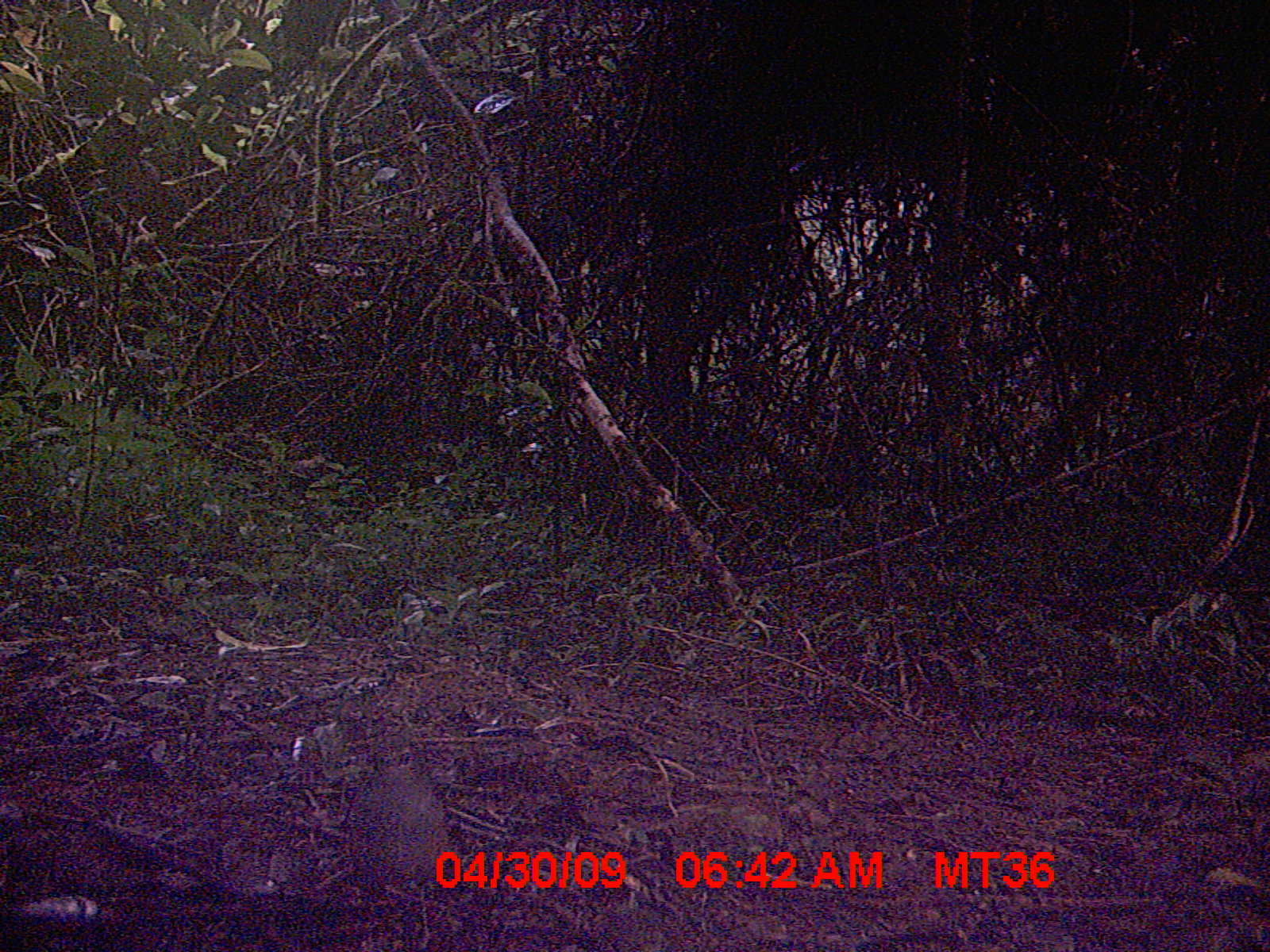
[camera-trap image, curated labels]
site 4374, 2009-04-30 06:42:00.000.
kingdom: Animalia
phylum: Chordata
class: Aves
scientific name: Aves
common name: bird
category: unknown bird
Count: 1.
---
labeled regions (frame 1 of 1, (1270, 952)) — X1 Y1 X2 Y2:
unknown bird: 346 749 450 919